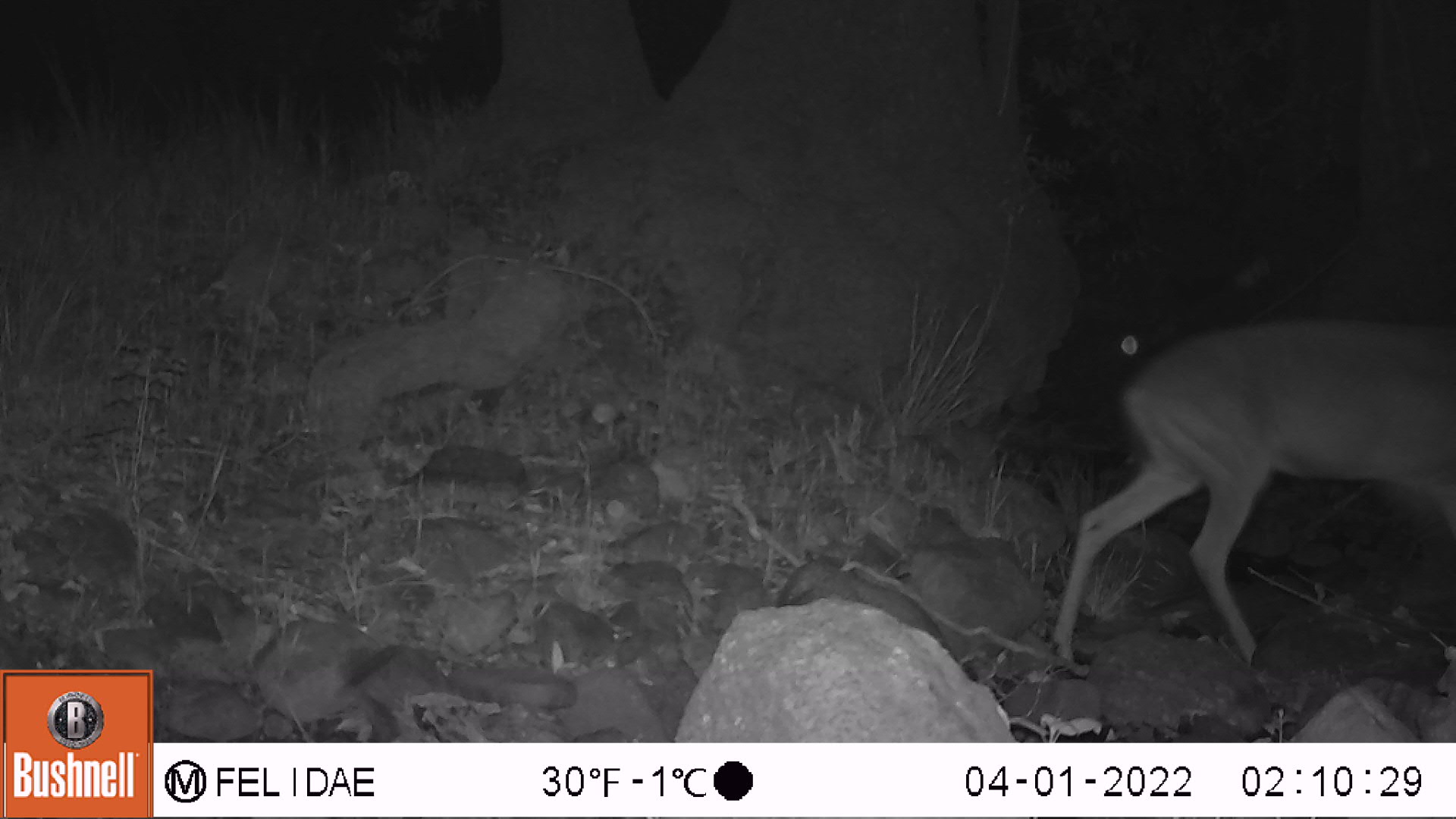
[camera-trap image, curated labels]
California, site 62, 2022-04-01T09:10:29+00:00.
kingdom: Animalia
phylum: Chordata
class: Mammalia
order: Artiodactyla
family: Cervidae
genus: Odocoileus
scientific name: Odocoileus hemionus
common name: mule deer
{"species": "mule deer (Odocoileus hemionus)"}